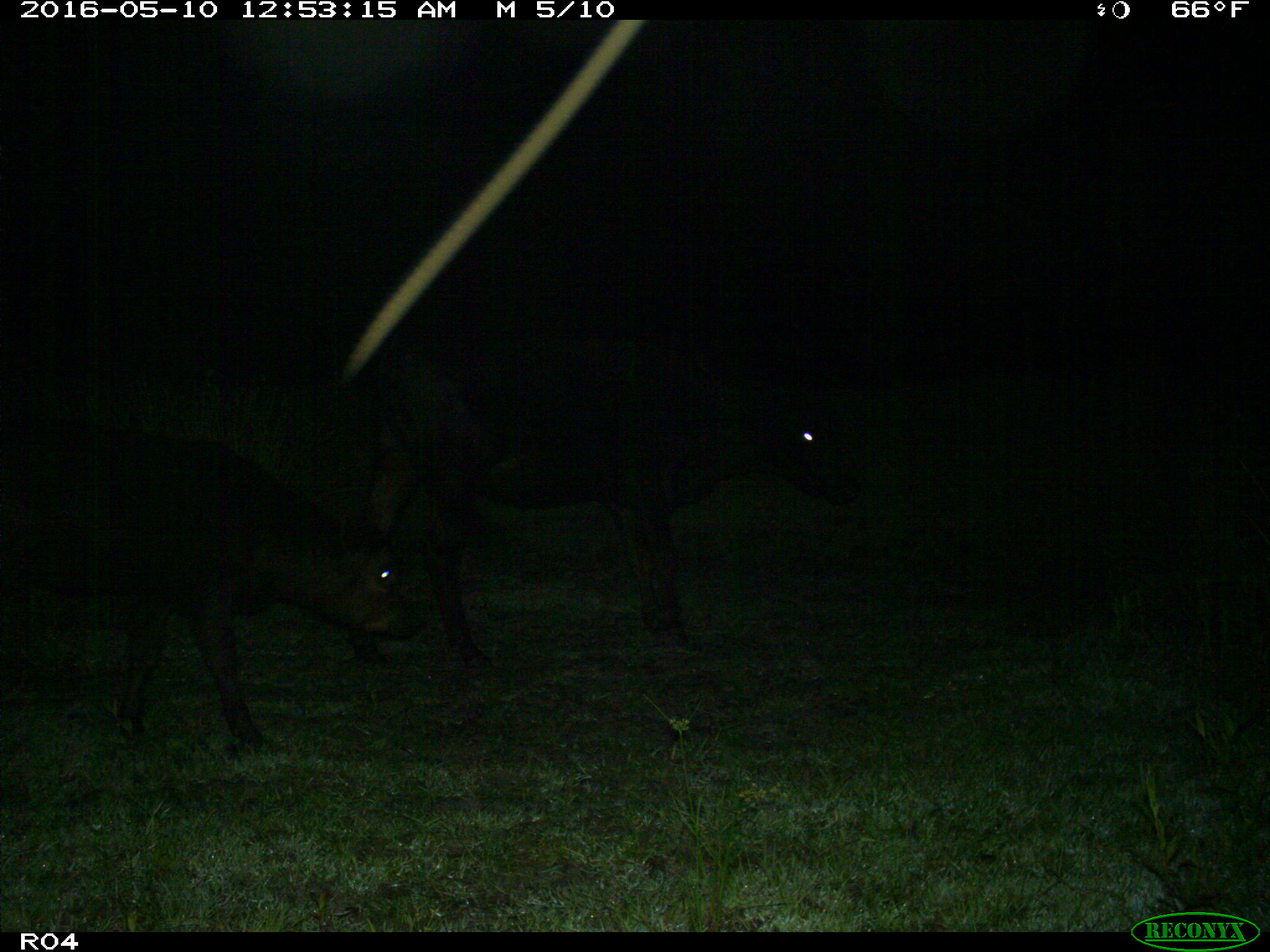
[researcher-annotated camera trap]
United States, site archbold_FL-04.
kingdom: Animalia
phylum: Chordata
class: Mammalia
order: Artiodactyla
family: Bovidae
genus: Bos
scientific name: Bos taurus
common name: domestic cow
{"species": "Bos taurus (domestic cow)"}